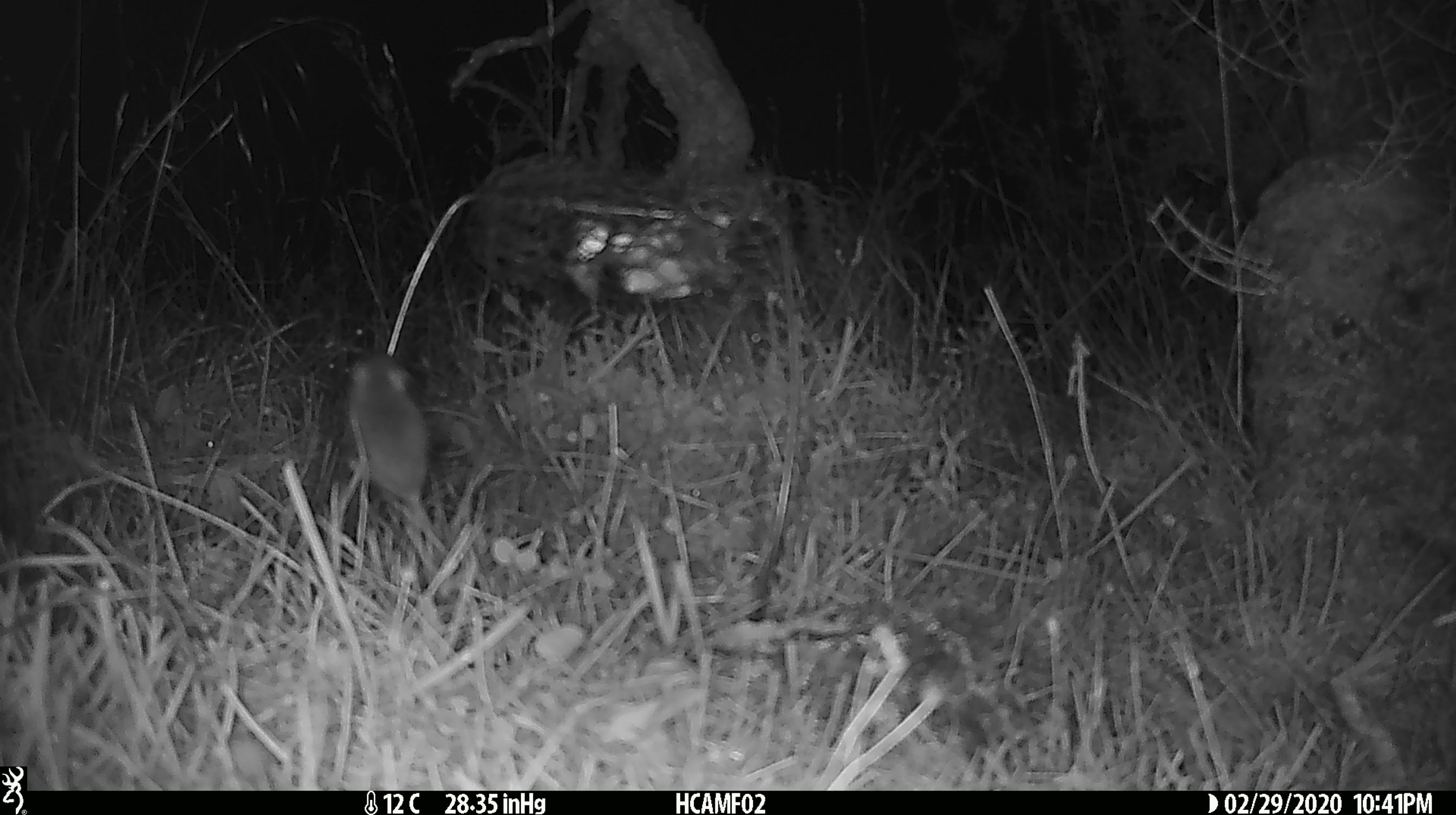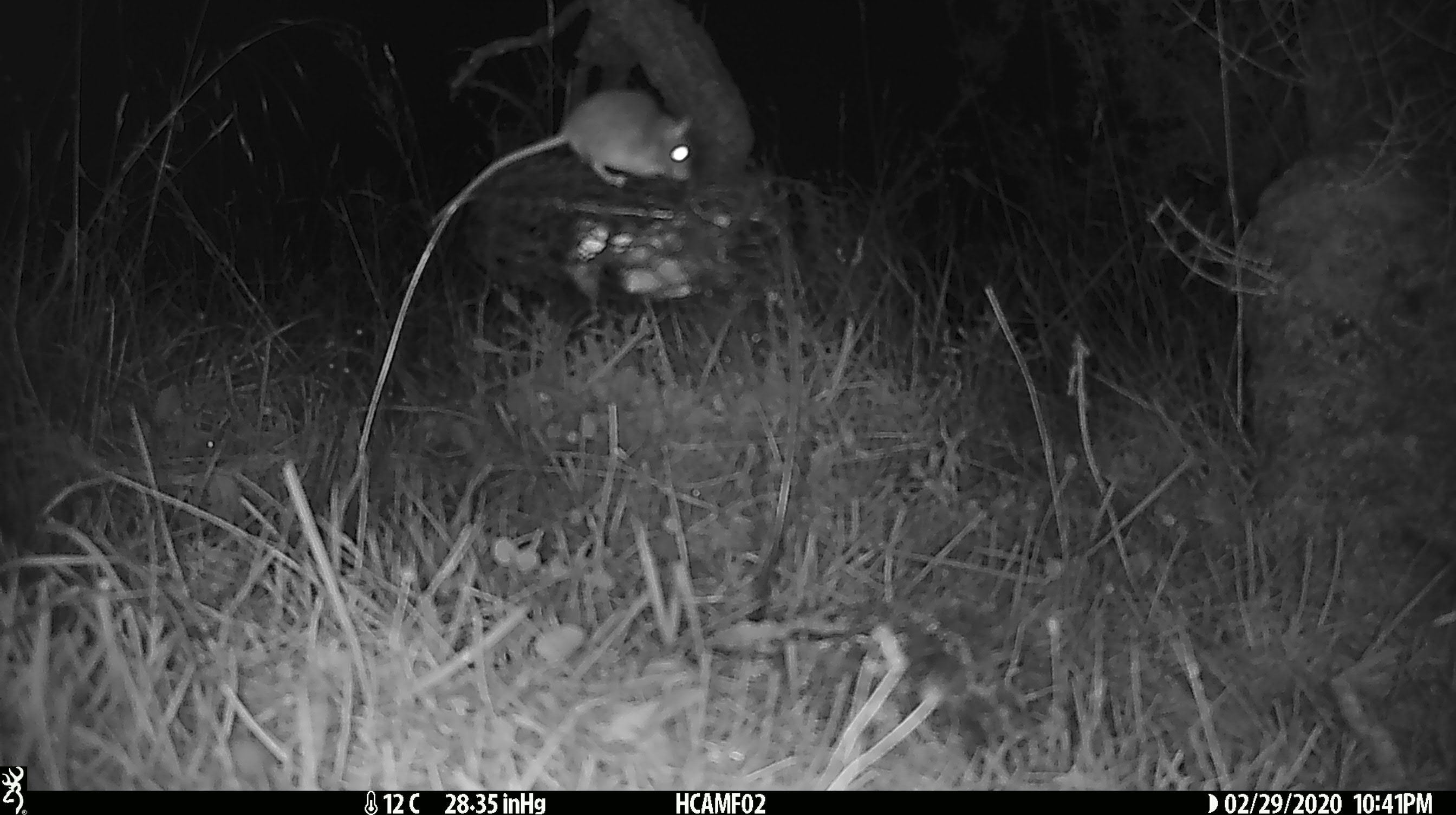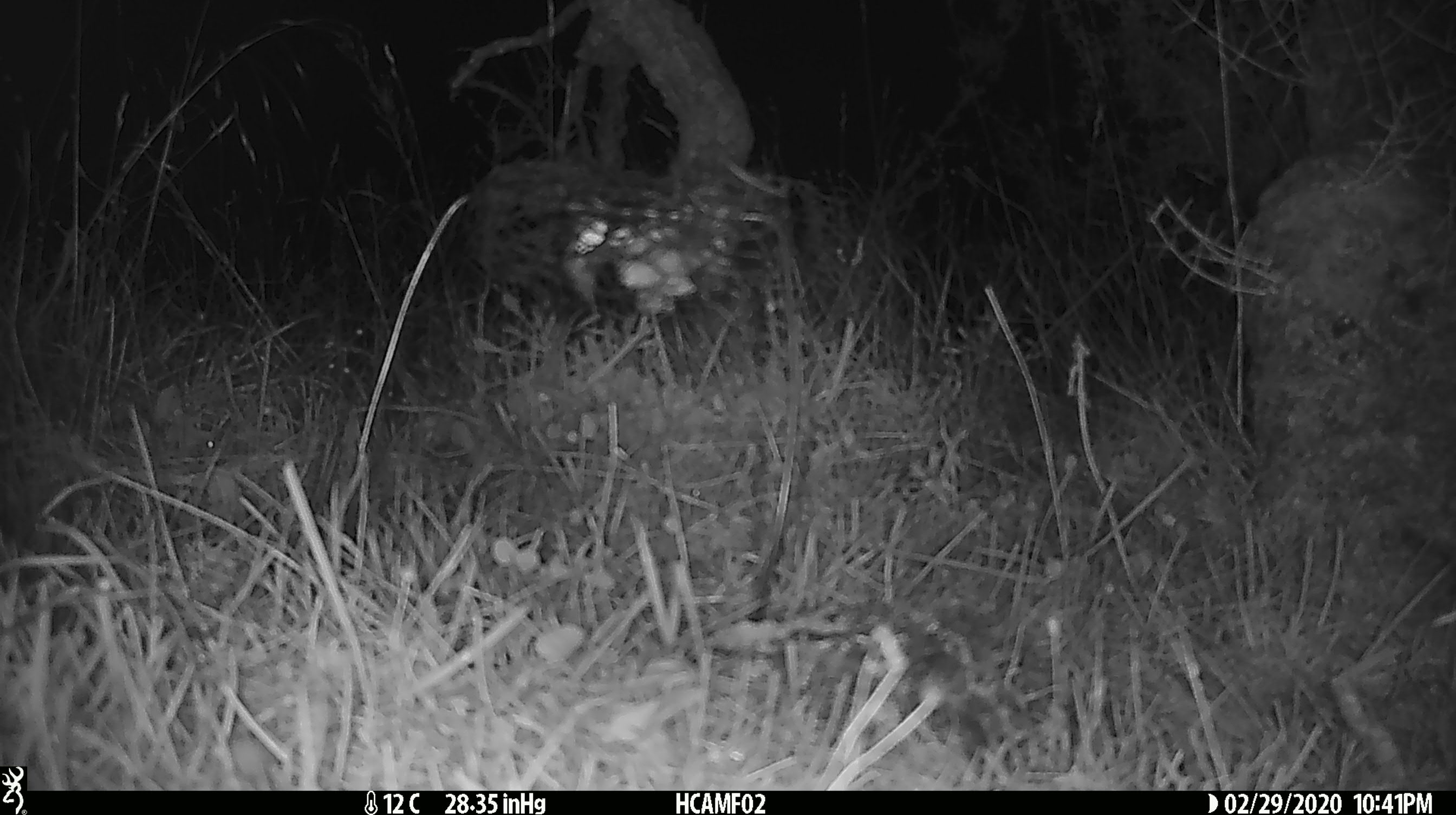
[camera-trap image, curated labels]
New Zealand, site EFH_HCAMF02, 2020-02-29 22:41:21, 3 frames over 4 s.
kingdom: Animalia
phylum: Chordata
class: Mammalia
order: Rodentia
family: Muridae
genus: Mus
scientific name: Mus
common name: mouse